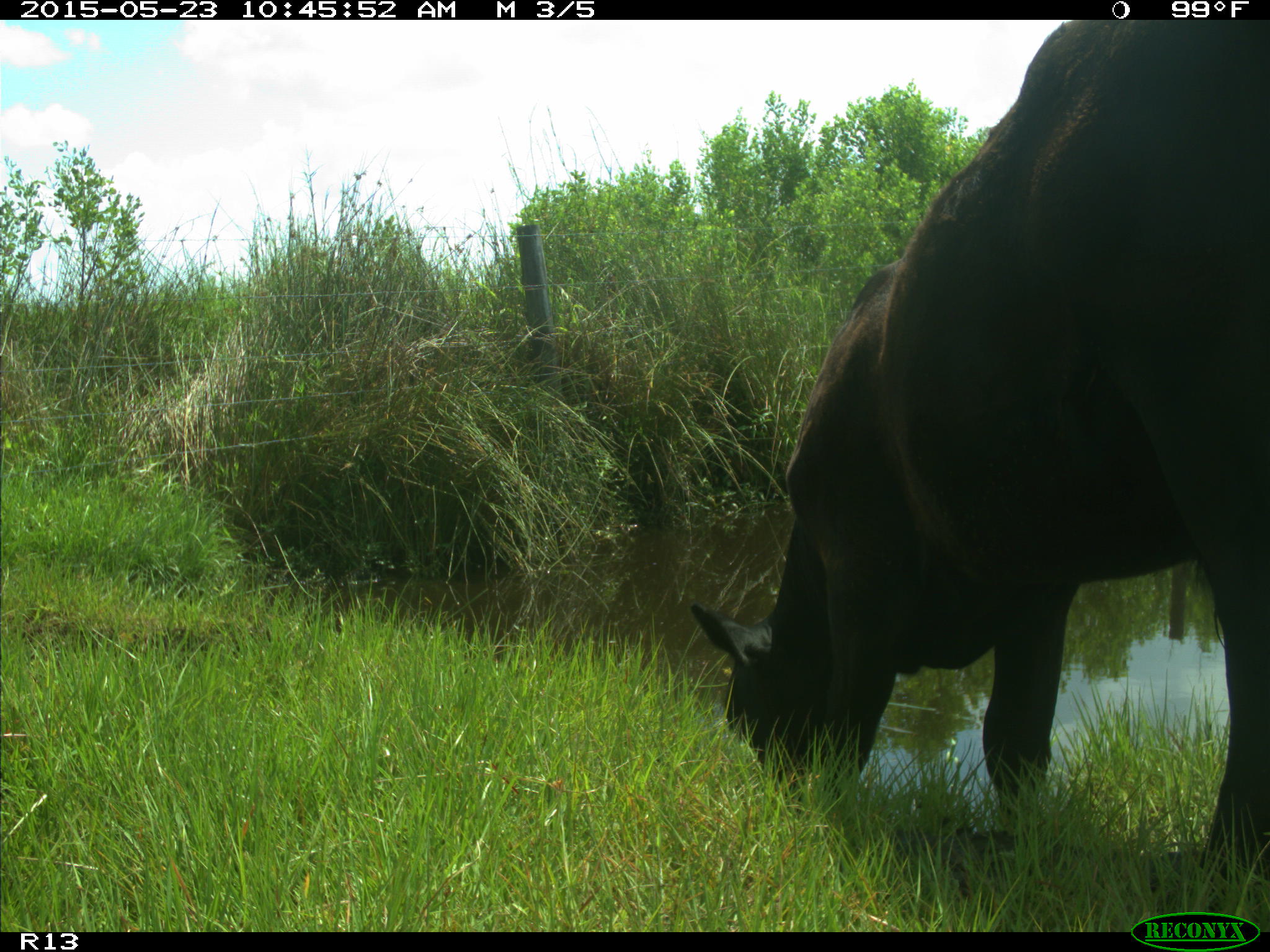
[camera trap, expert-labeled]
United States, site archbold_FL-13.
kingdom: Animalia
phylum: Chordata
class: Mammalia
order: Artiodactyla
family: Bovidae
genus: Bos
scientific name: Bos taurus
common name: domestic cow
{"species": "Bos taurus (domestic cow)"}